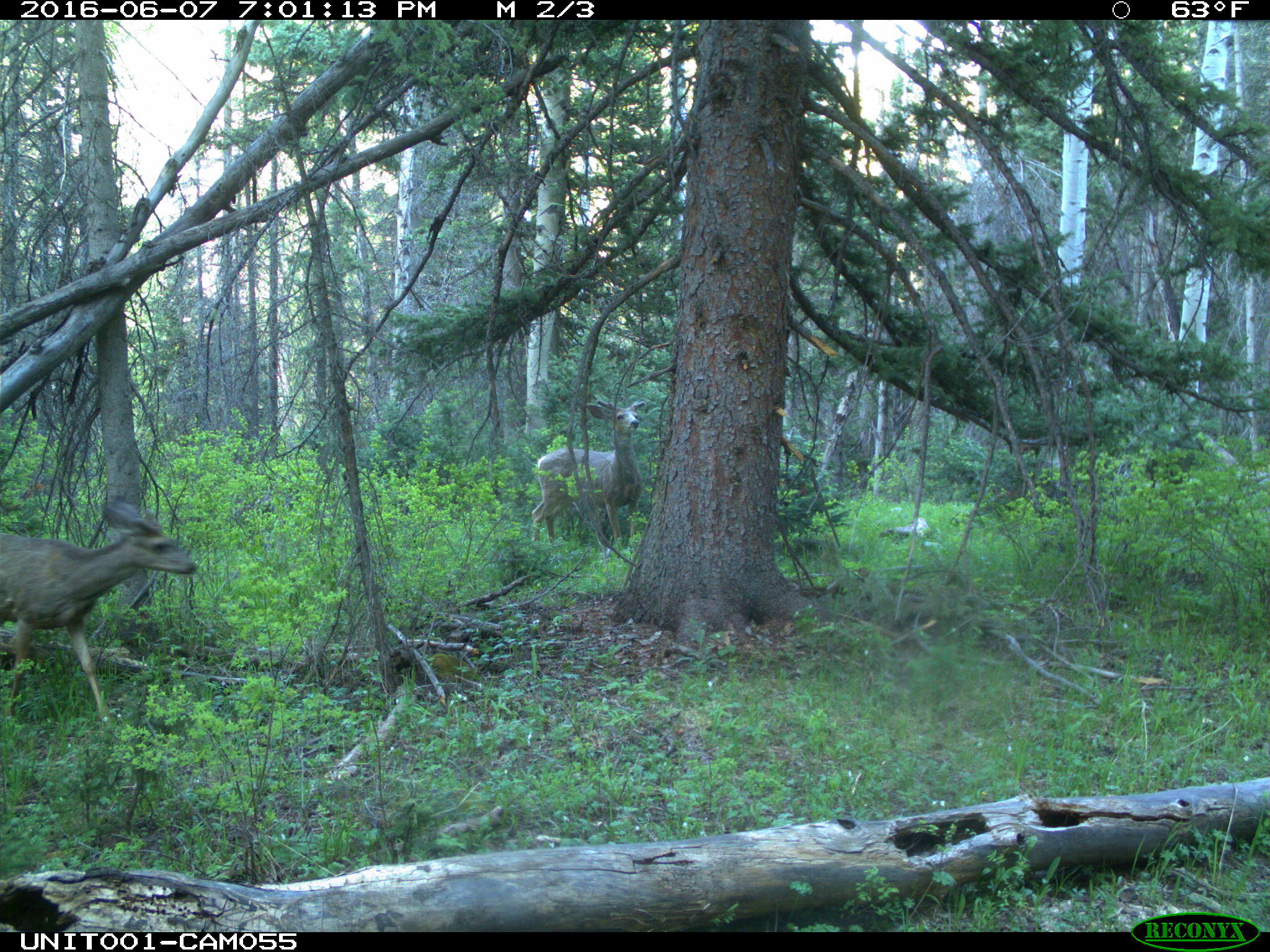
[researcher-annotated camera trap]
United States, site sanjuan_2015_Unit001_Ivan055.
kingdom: Animalia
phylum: Chordata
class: Mammalia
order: Artiodactyla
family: Cervidae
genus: Odocoileus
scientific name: Odocoileus hemionus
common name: mule deer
Odocoileus hemionus (mule deer).